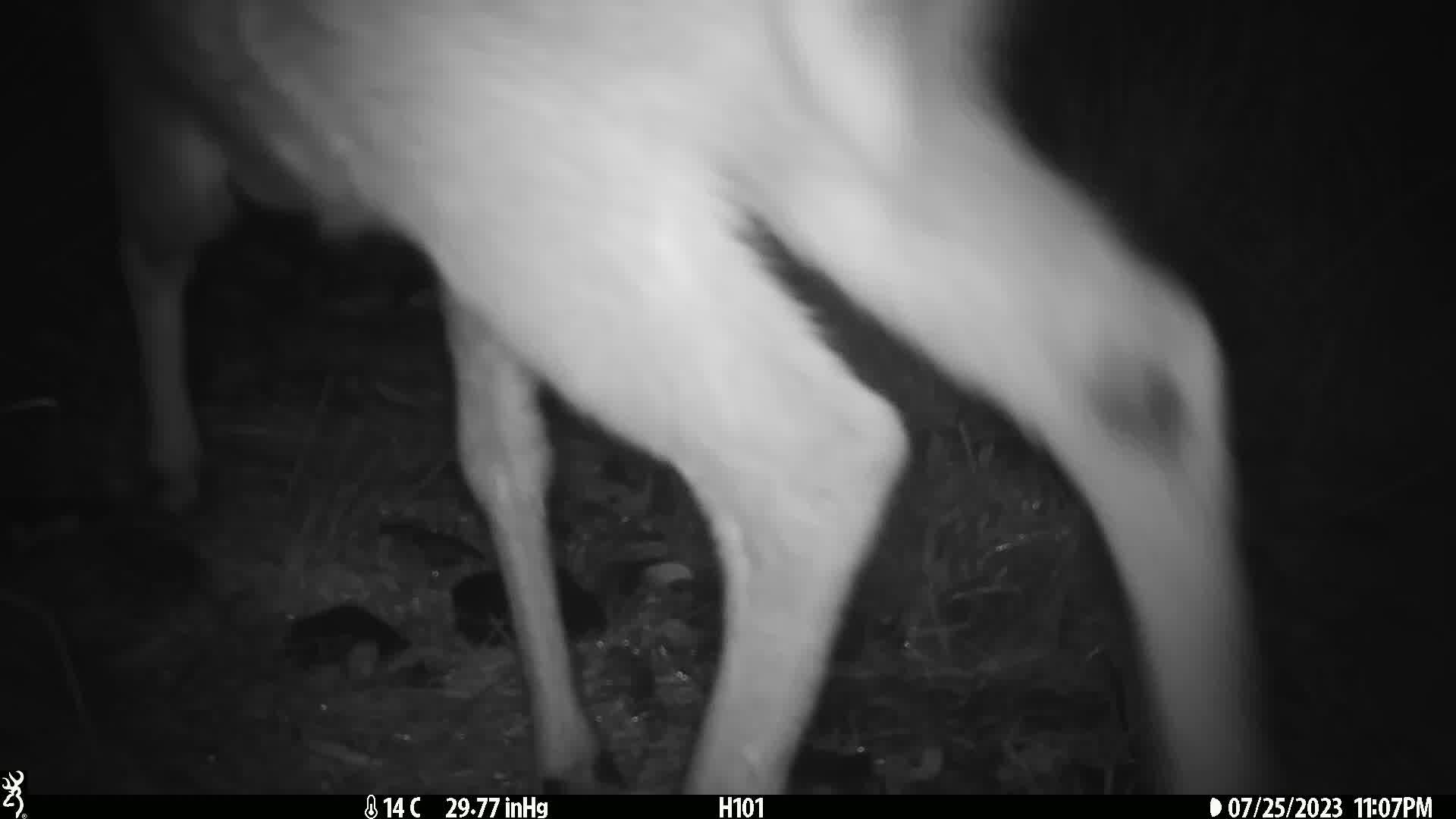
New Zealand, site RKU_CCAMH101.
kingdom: Animalia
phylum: Chordata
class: Mammalia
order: Artiodactyla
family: Cervidae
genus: Odocoileus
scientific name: Odocoileus virginianus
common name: white-tailed deer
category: white tailed deer